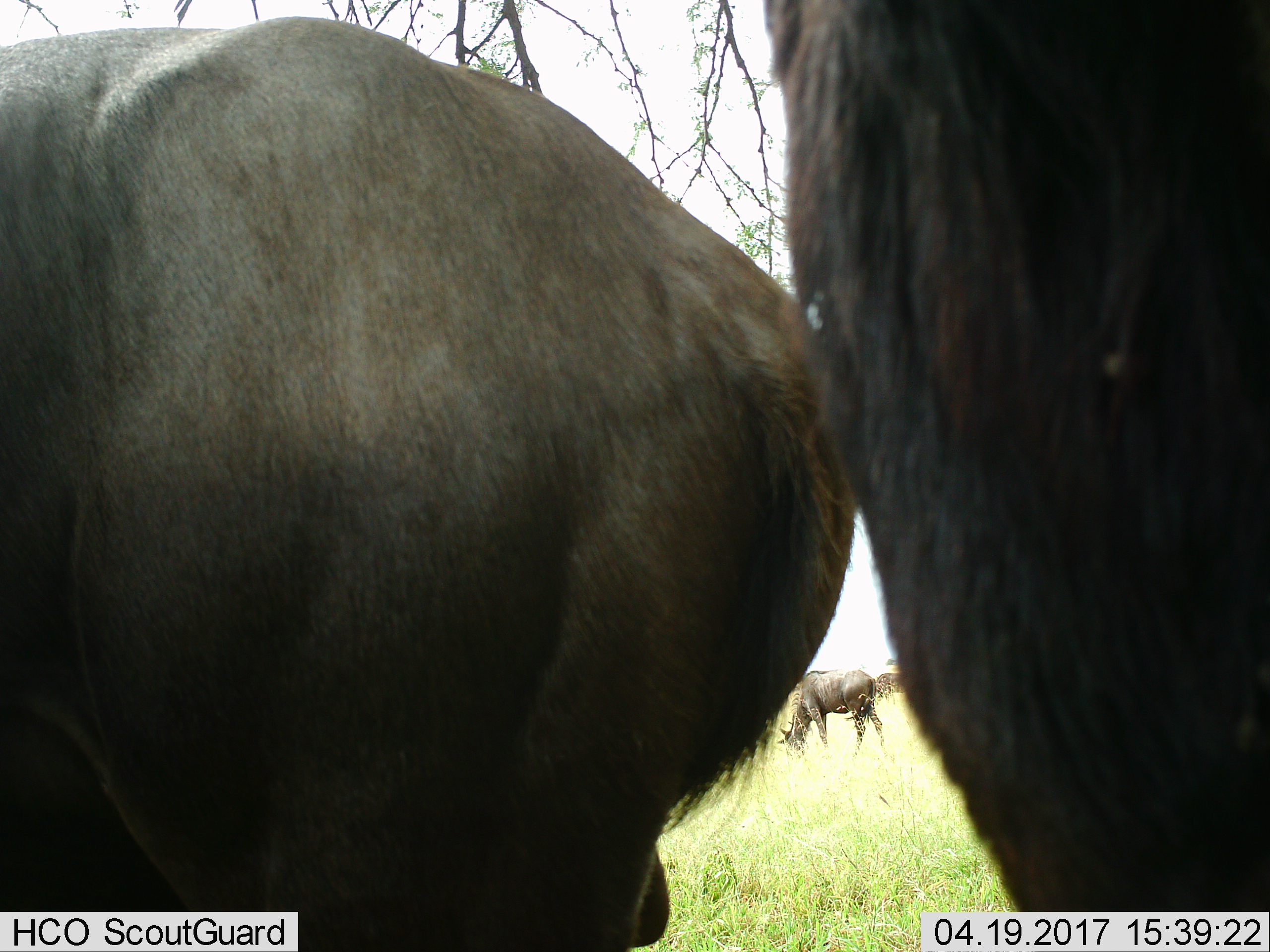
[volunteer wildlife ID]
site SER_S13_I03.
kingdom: Animalia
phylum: Chordata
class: Mammalia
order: Artiodactyla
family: Bovidae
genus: Connochaetes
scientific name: Connochaetes taurinus taurinus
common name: blue wildebeest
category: wildebeestblue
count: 3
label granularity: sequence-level